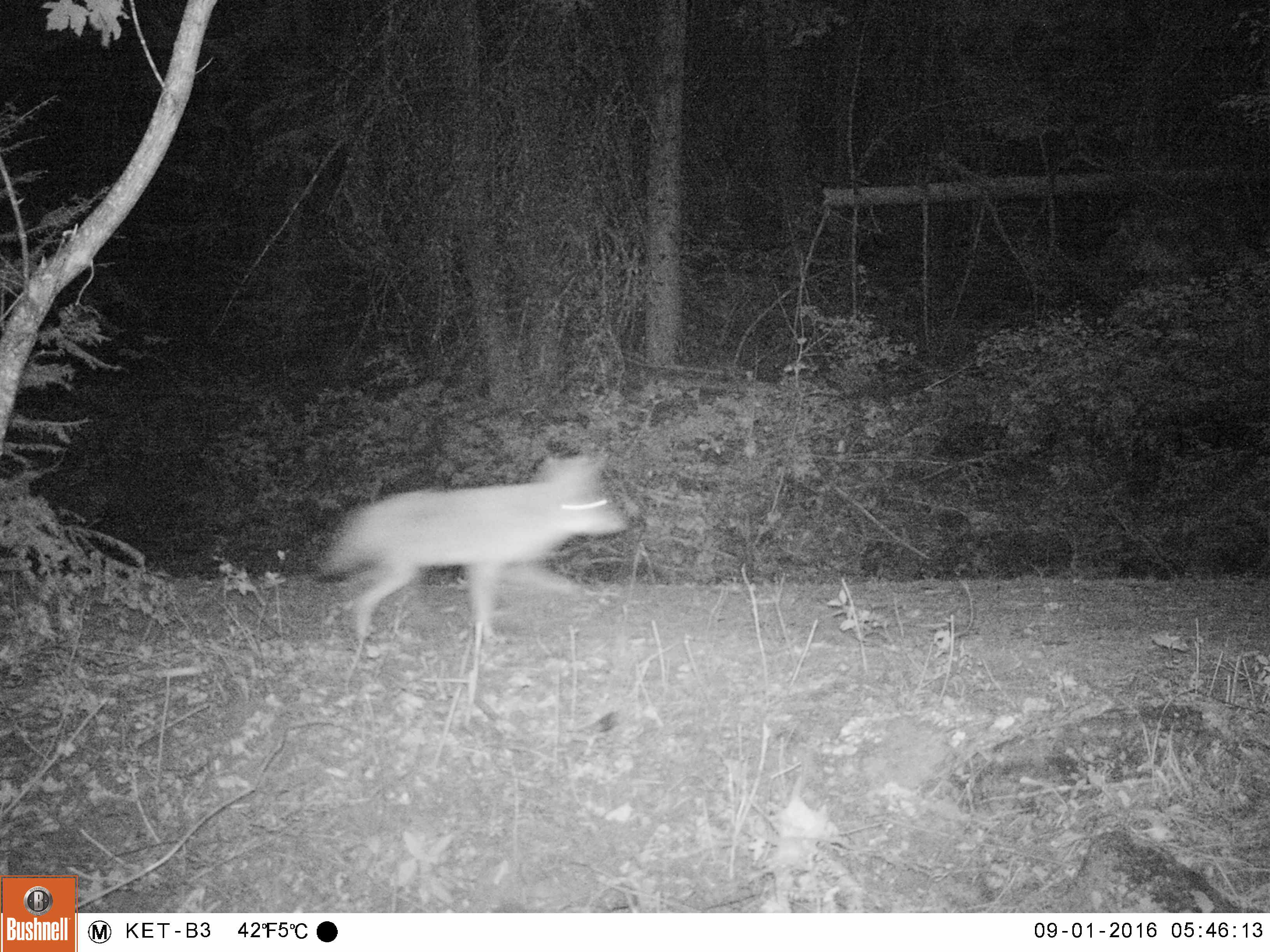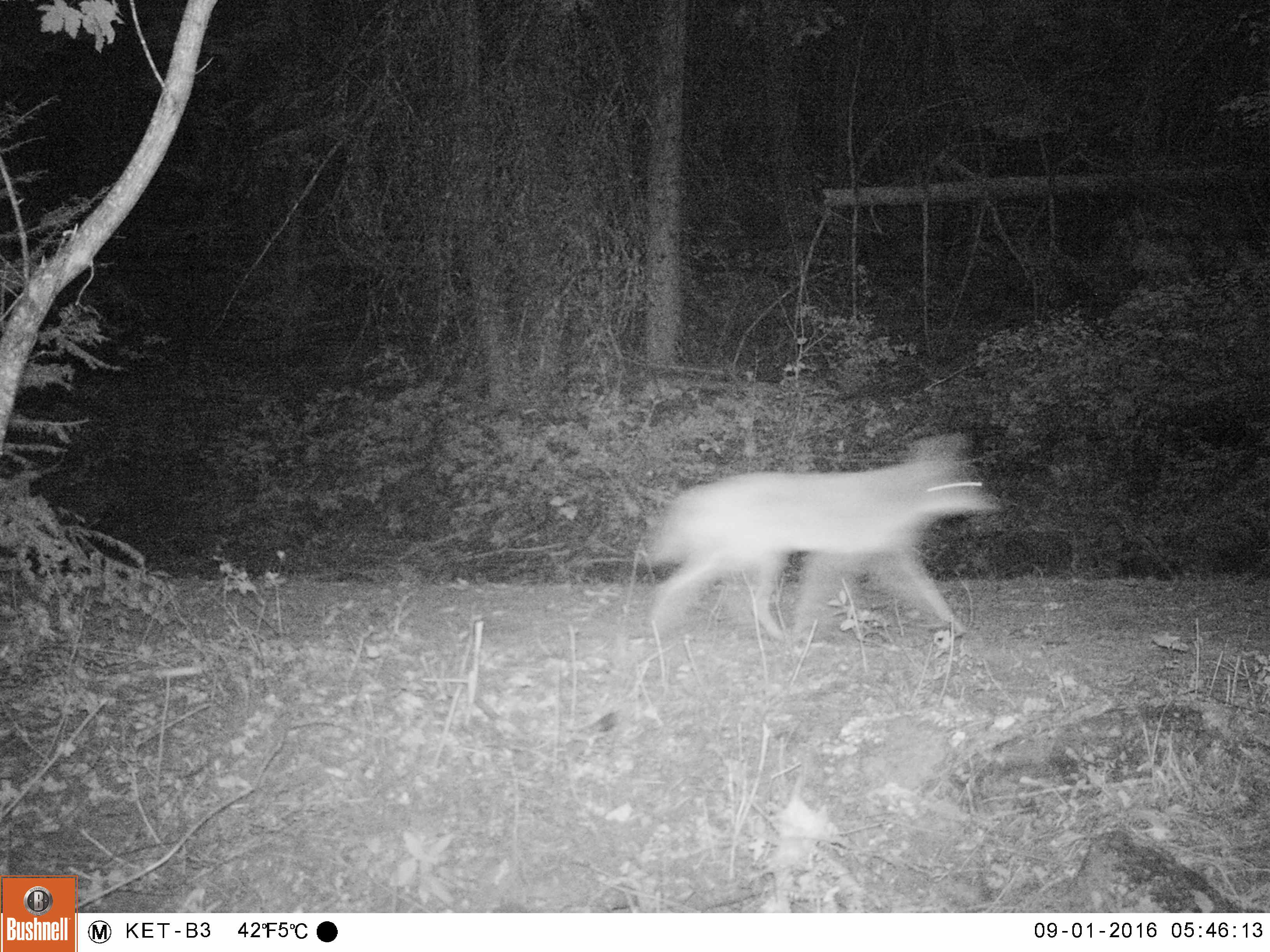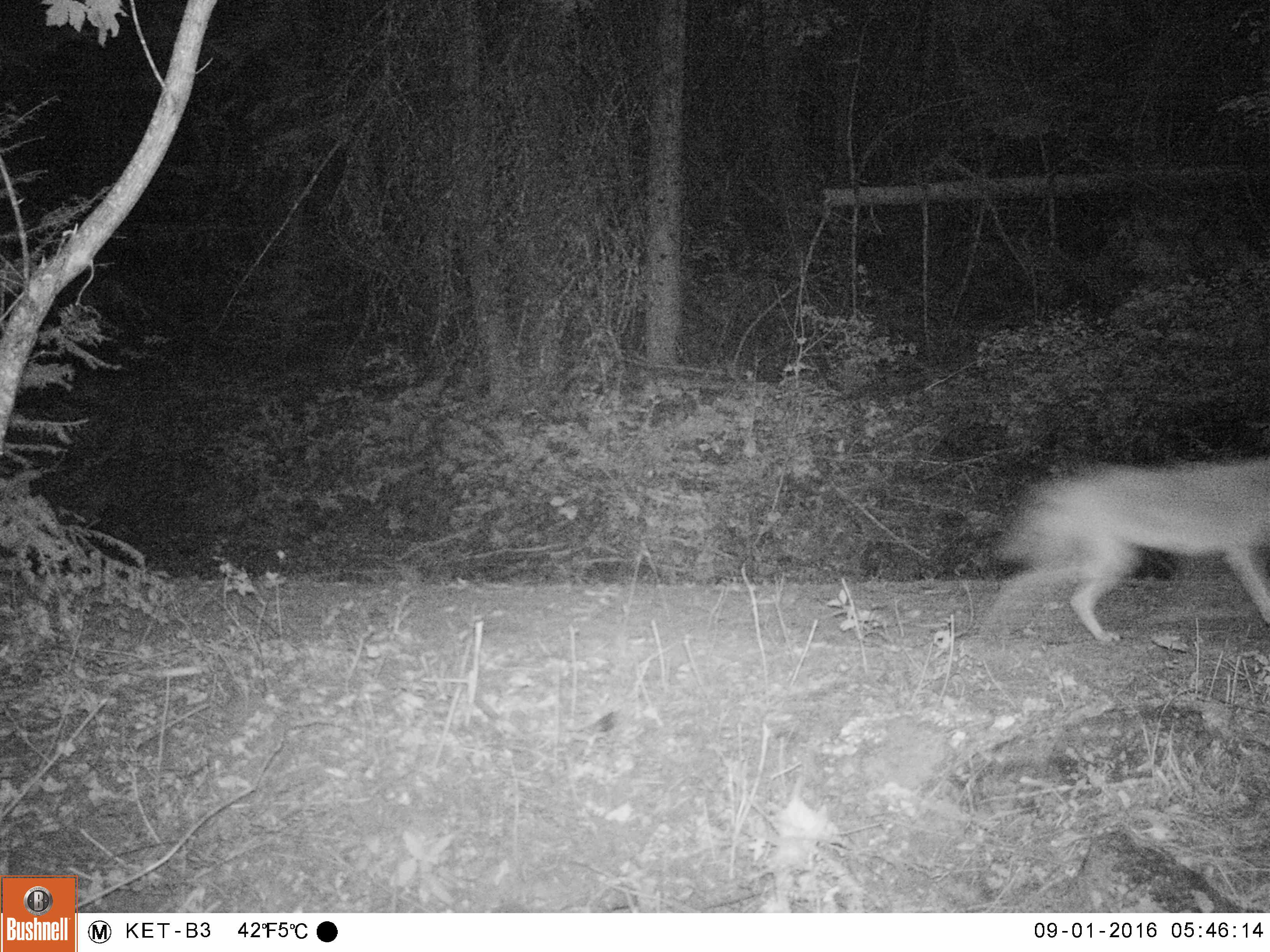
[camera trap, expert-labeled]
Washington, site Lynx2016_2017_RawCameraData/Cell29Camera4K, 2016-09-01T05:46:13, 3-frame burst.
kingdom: Animalia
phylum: Chordata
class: Mammalia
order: Carnivora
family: Canidae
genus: Canis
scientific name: Canis latrans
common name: coyote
Canis latrans (coyote). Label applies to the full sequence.